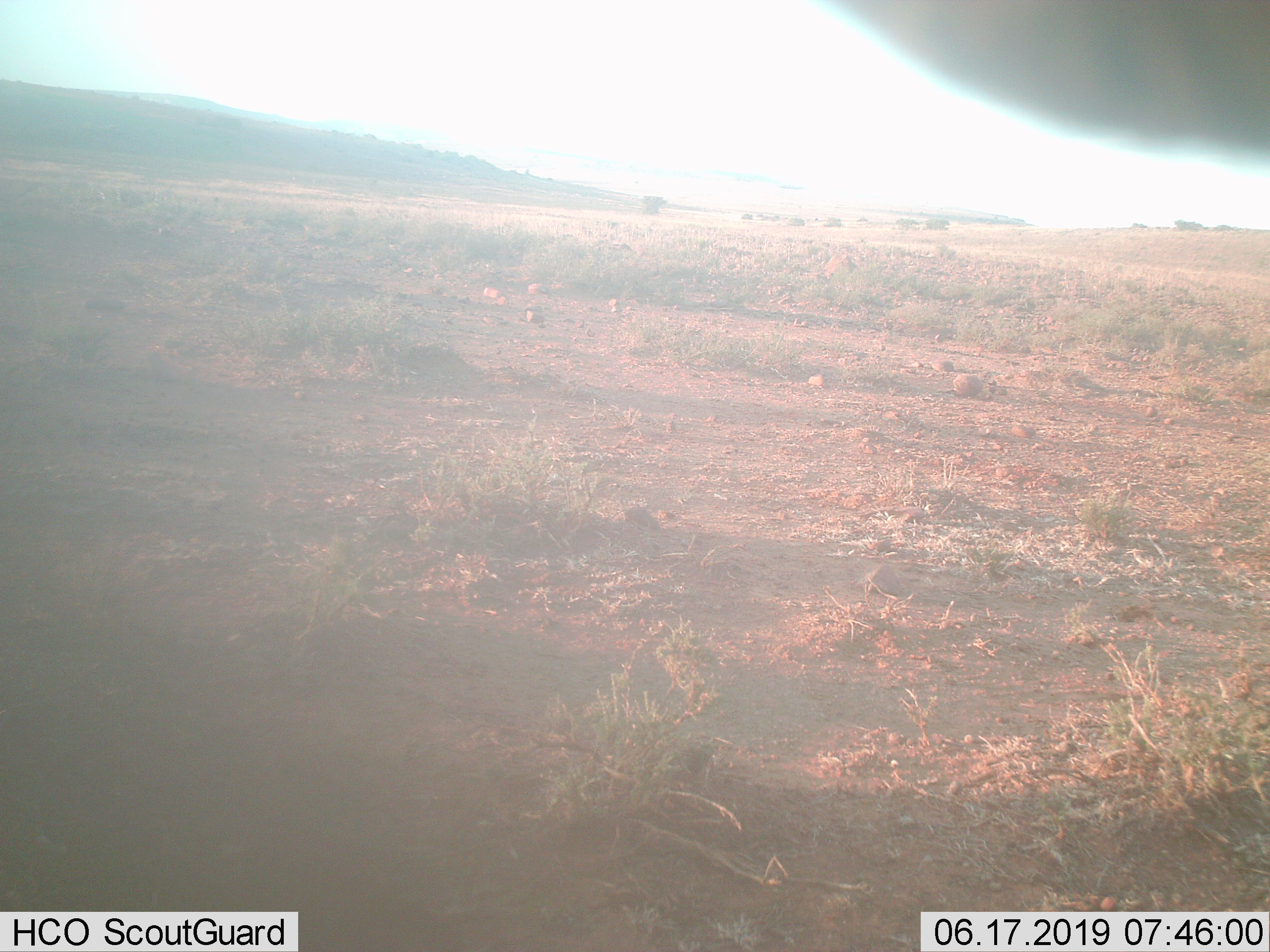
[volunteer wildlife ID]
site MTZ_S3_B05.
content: unidentified animal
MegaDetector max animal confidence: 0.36